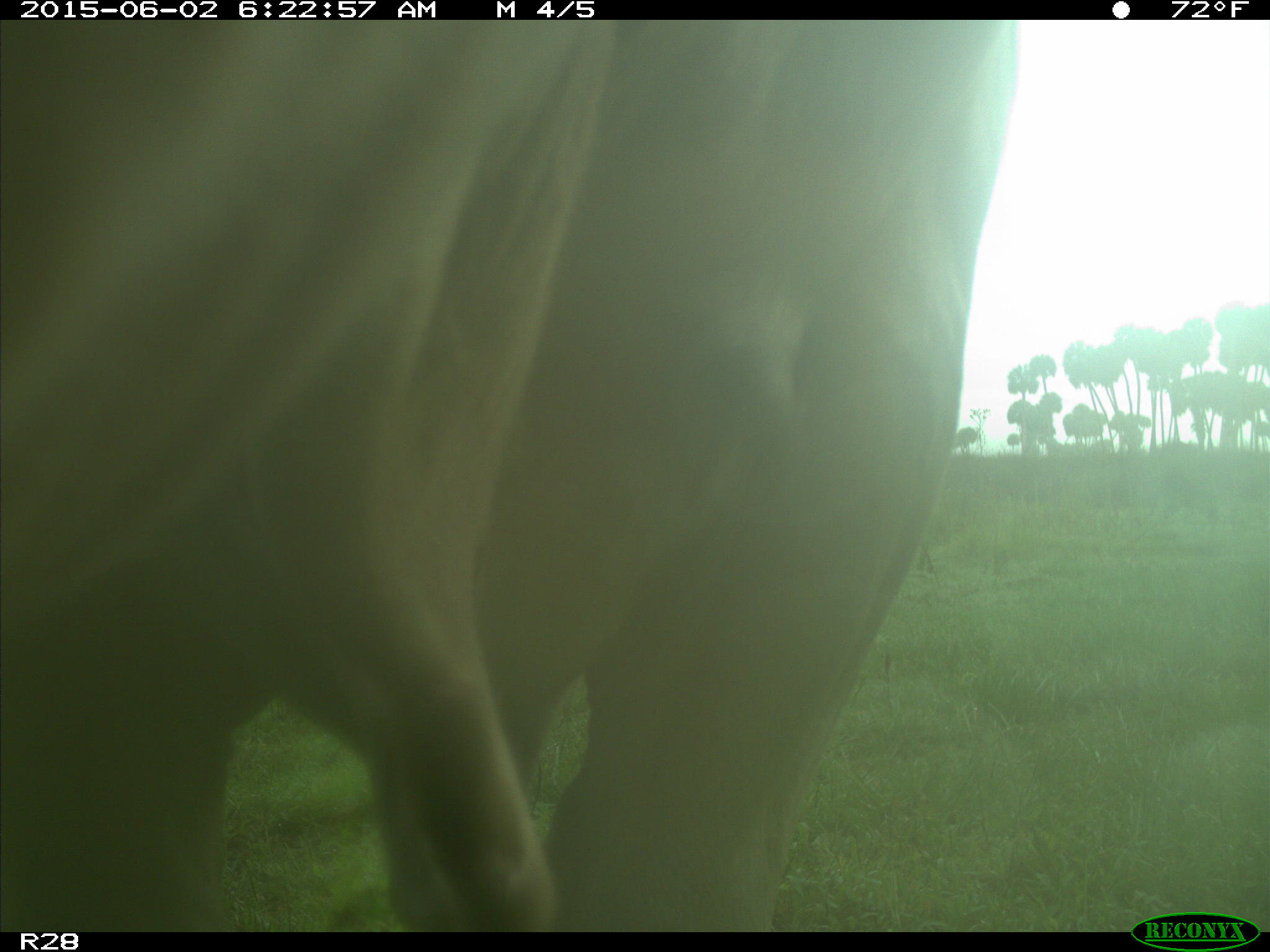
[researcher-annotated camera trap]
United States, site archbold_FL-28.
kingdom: Animalia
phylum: Chordata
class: Mammalia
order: Artiodactyla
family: Bovidae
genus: Bos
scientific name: Bos taurus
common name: domestic cow